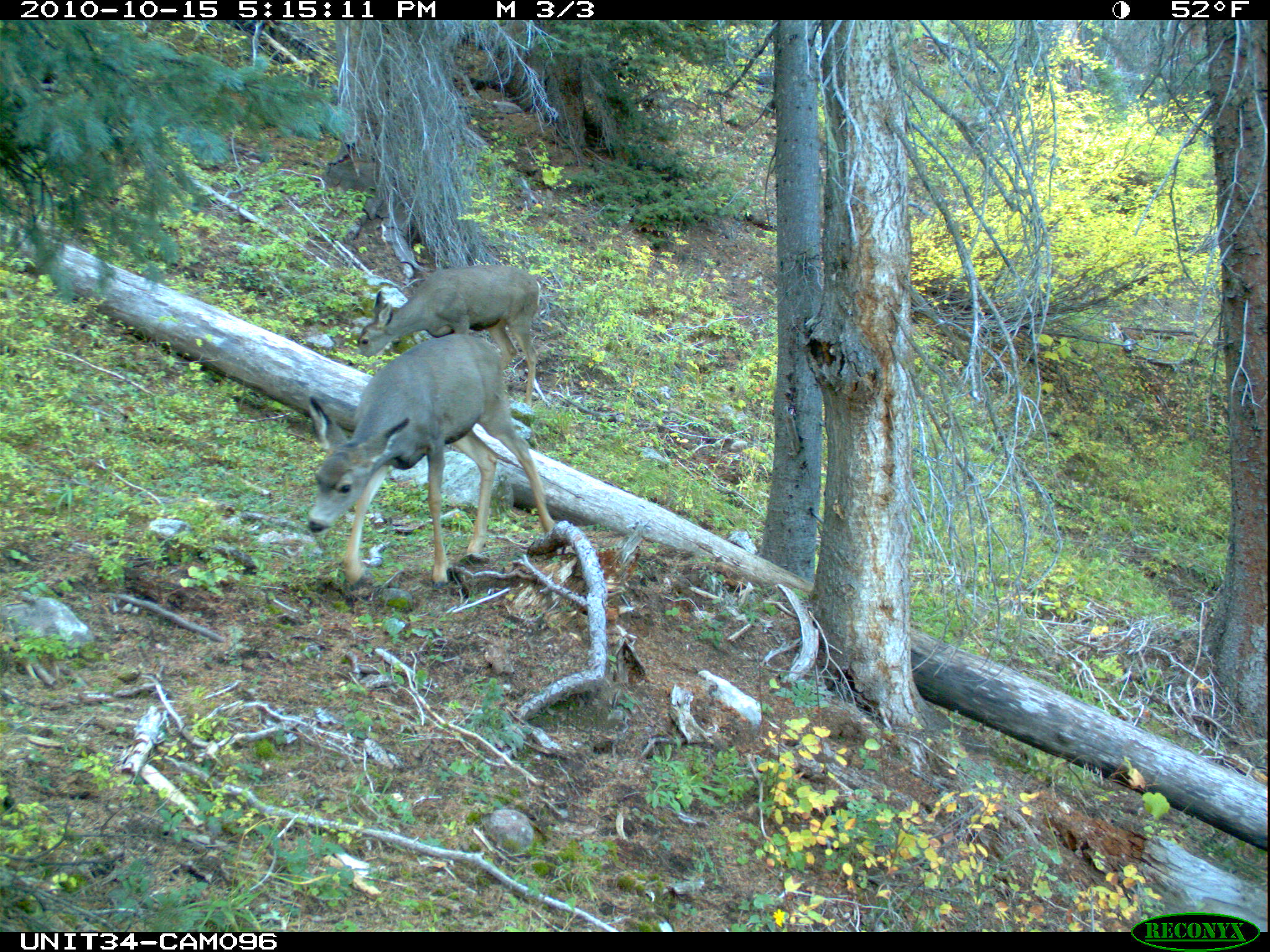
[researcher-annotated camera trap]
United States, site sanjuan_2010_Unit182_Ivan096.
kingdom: Animalia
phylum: Chordata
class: Mammalia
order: Artiodactyla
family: Cervidae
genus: Odocoileus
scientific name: Odocoileus hemionus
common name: mule deer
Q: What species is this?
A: Odocoileus hemionus (mule deer).